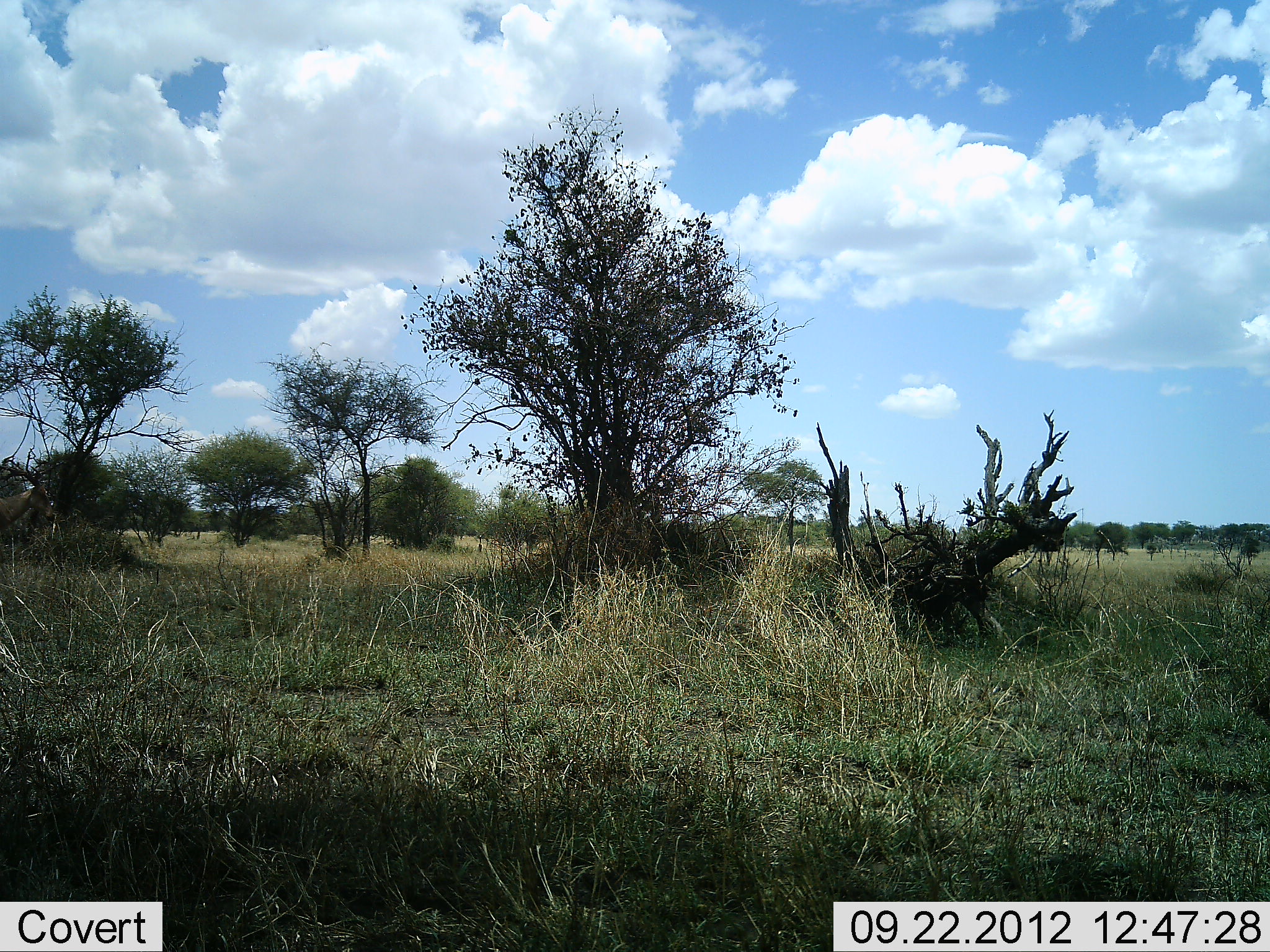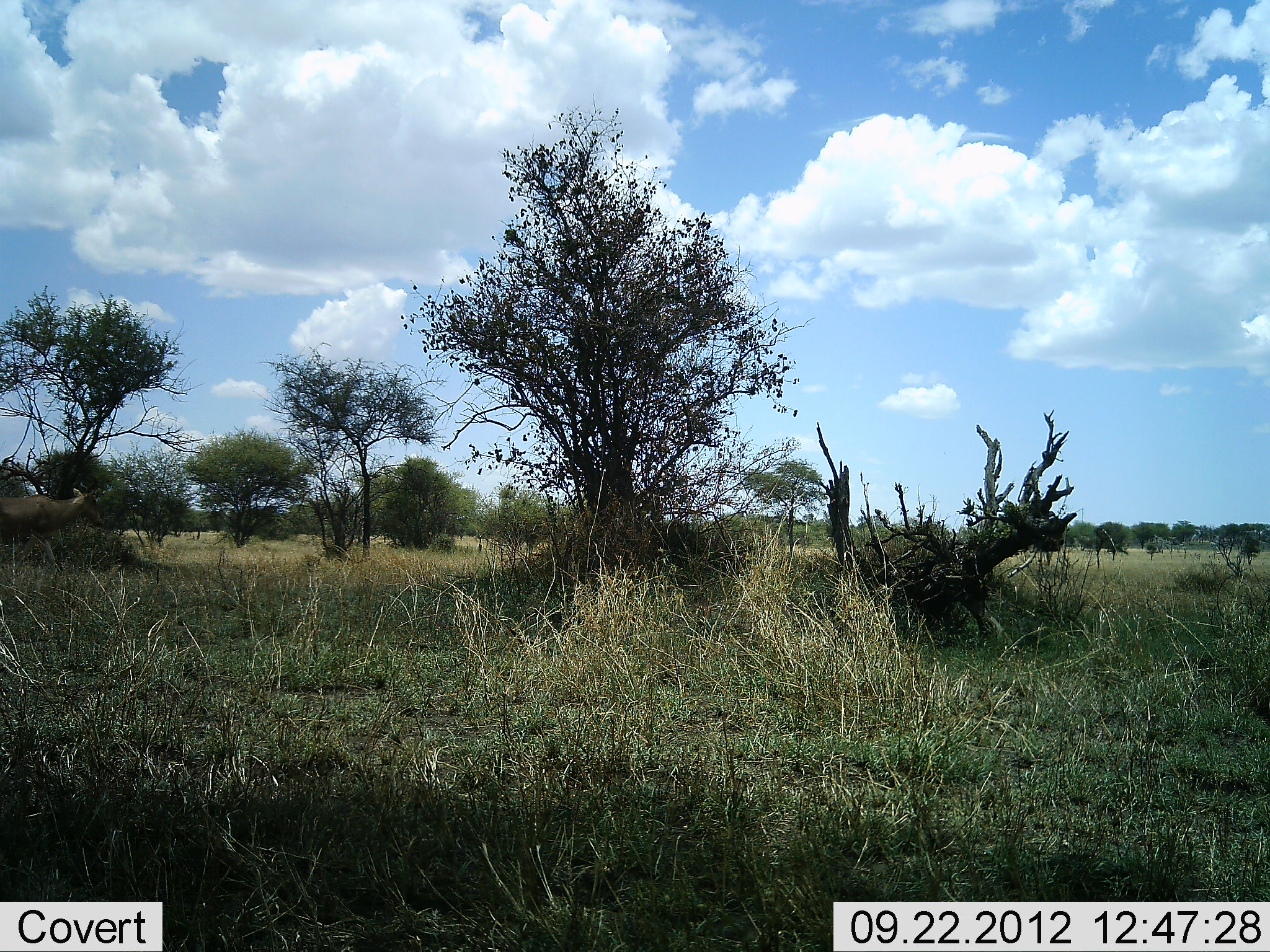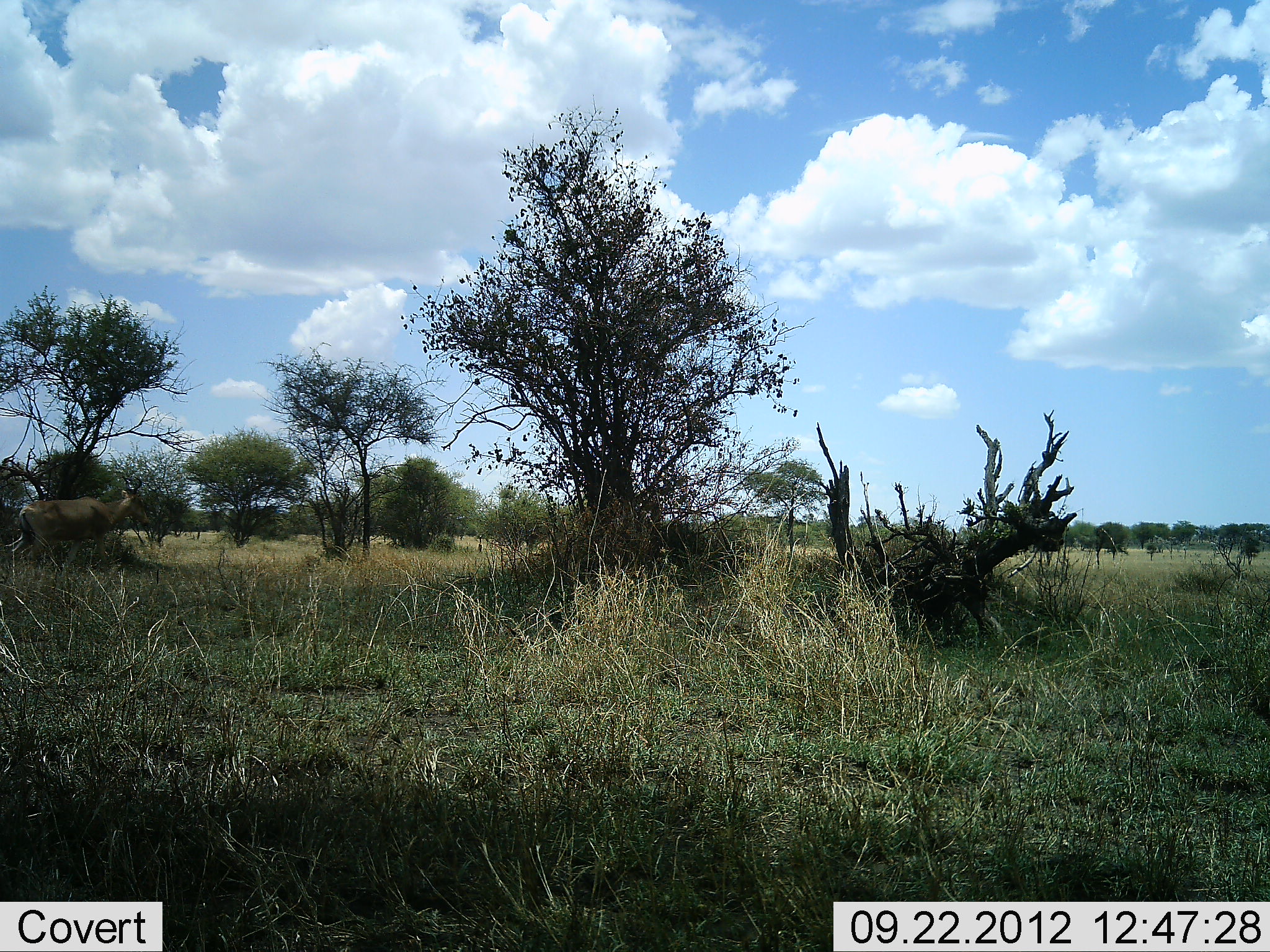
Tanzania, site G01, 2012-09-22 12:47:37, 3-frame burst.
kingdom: Animalia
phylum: Chordata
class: Mammalia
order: Artiodactyla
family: Bovidae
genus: Alcelaphus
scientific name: Alcelaphus buselaphus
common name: hartebeest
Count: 1.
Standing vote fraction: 0%.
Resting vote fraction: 0%.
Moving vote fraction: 100%.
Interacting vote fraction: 0%.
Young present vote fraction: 0%.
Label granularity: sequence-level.